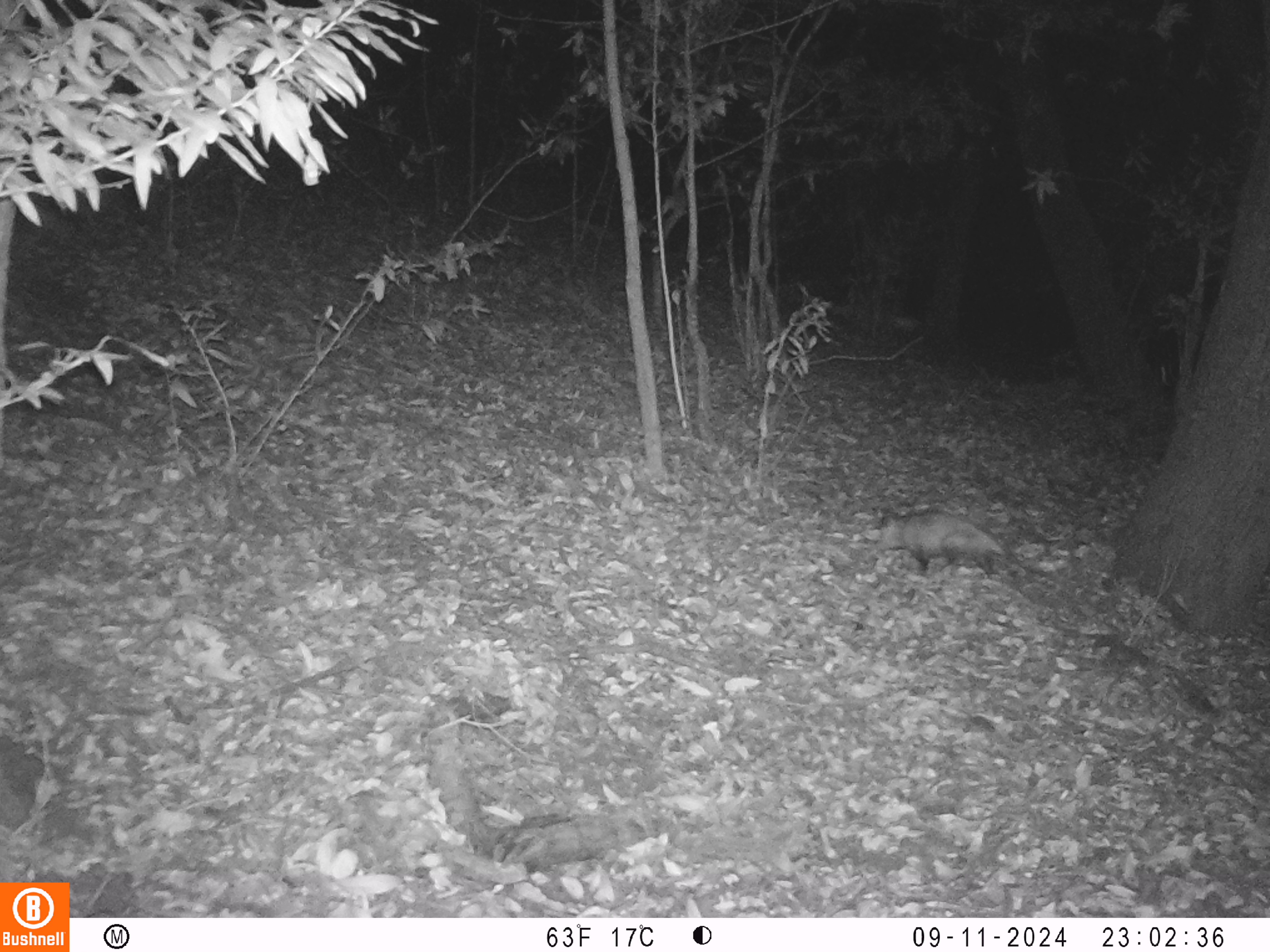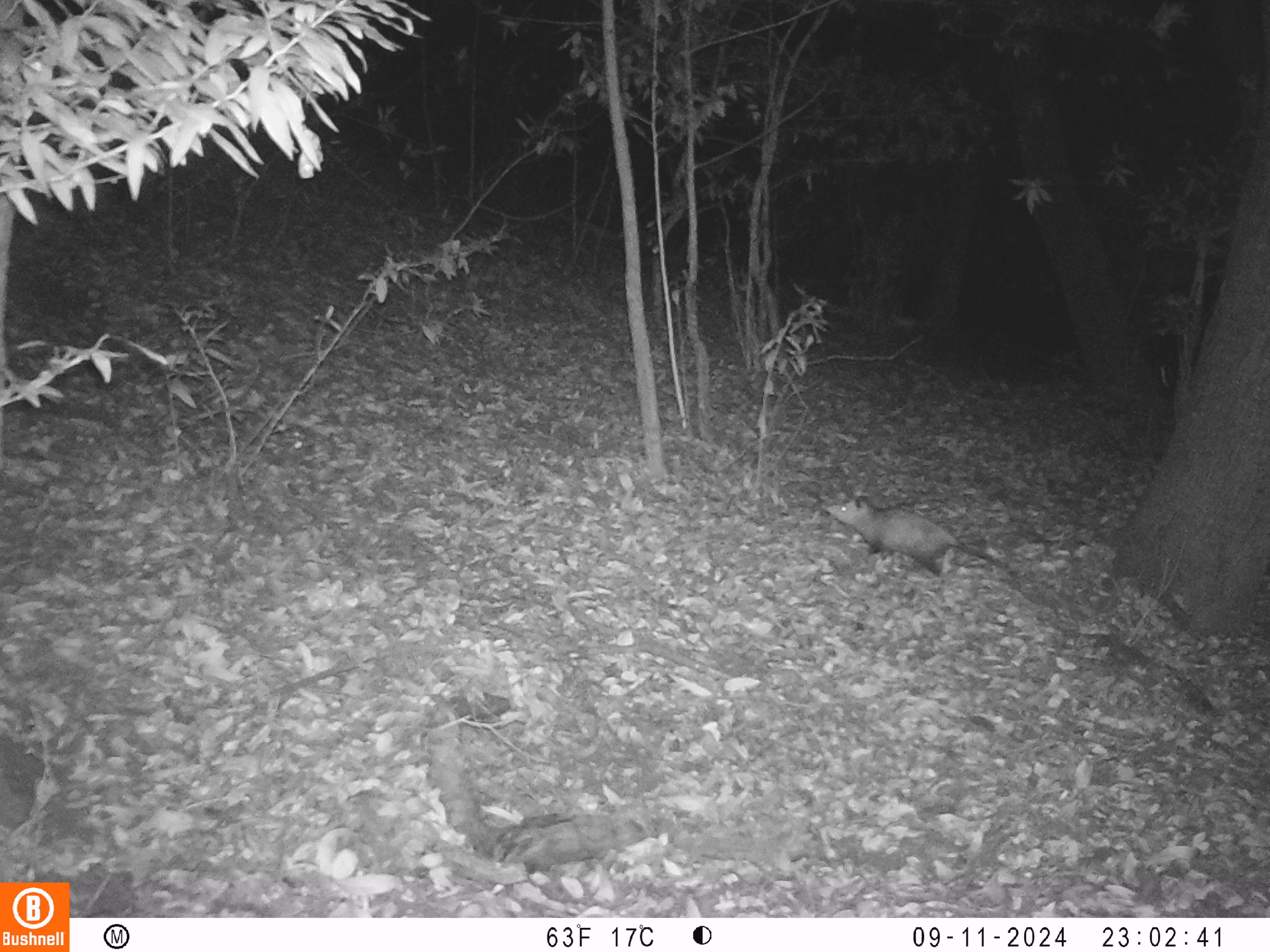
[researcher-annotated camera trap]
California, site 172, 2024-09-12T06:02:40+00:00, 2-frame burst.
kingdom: Animalia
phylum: Chordata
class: Mammalia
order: Didelphimorphia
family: Didelphidae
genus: Didelphis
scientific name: Didelphis virginiana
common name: virginia opossum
Virginia opossum (Didelphis virginiana).